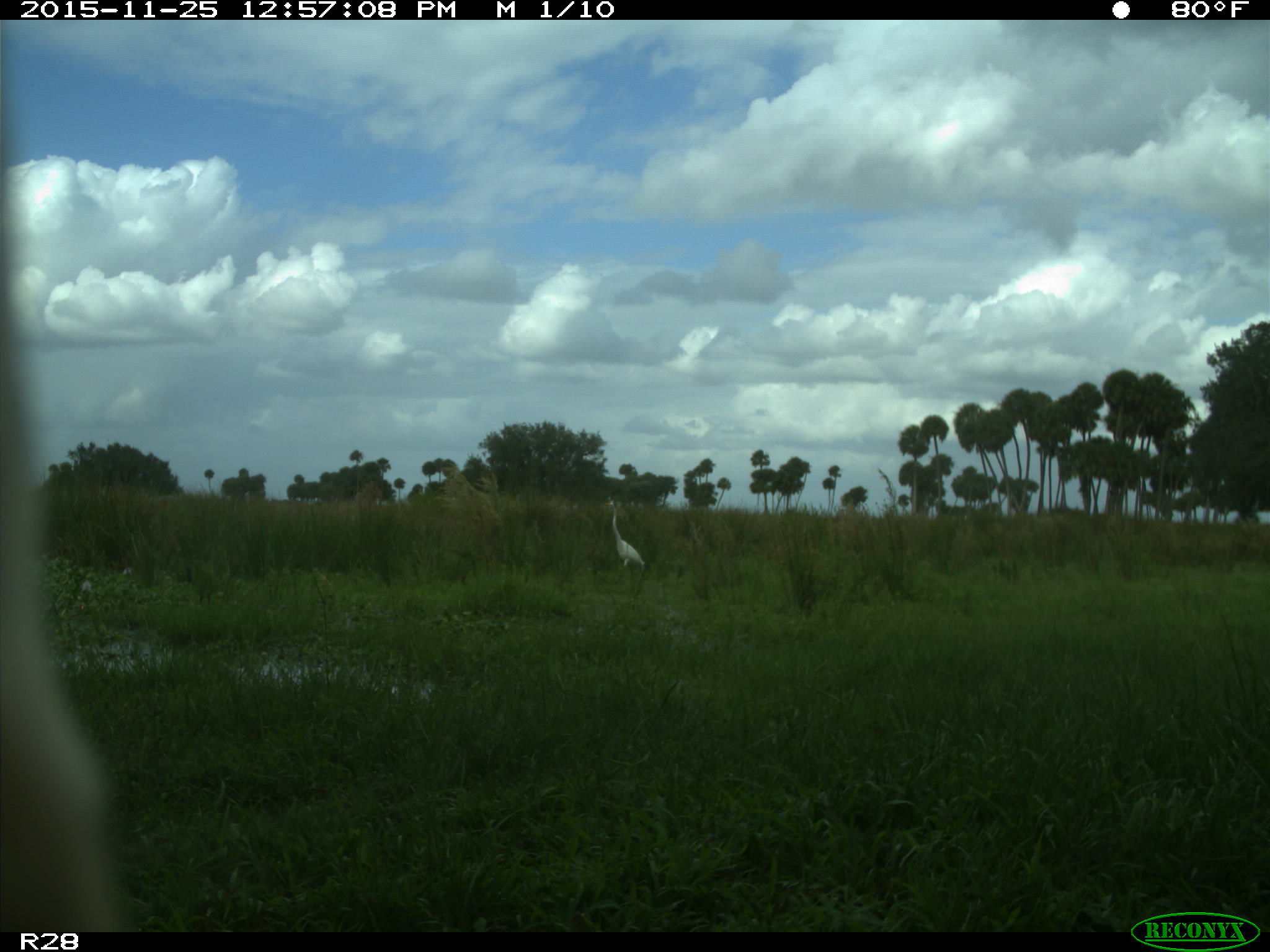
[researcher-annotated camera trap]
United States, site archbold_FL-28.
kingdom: Animalia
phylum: Chordata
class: Mammalia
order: Artiodactyla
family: Bovidae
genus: Bos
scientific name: Bos taurus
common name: domestic cow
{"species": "Bos taurus (domestic cow)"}